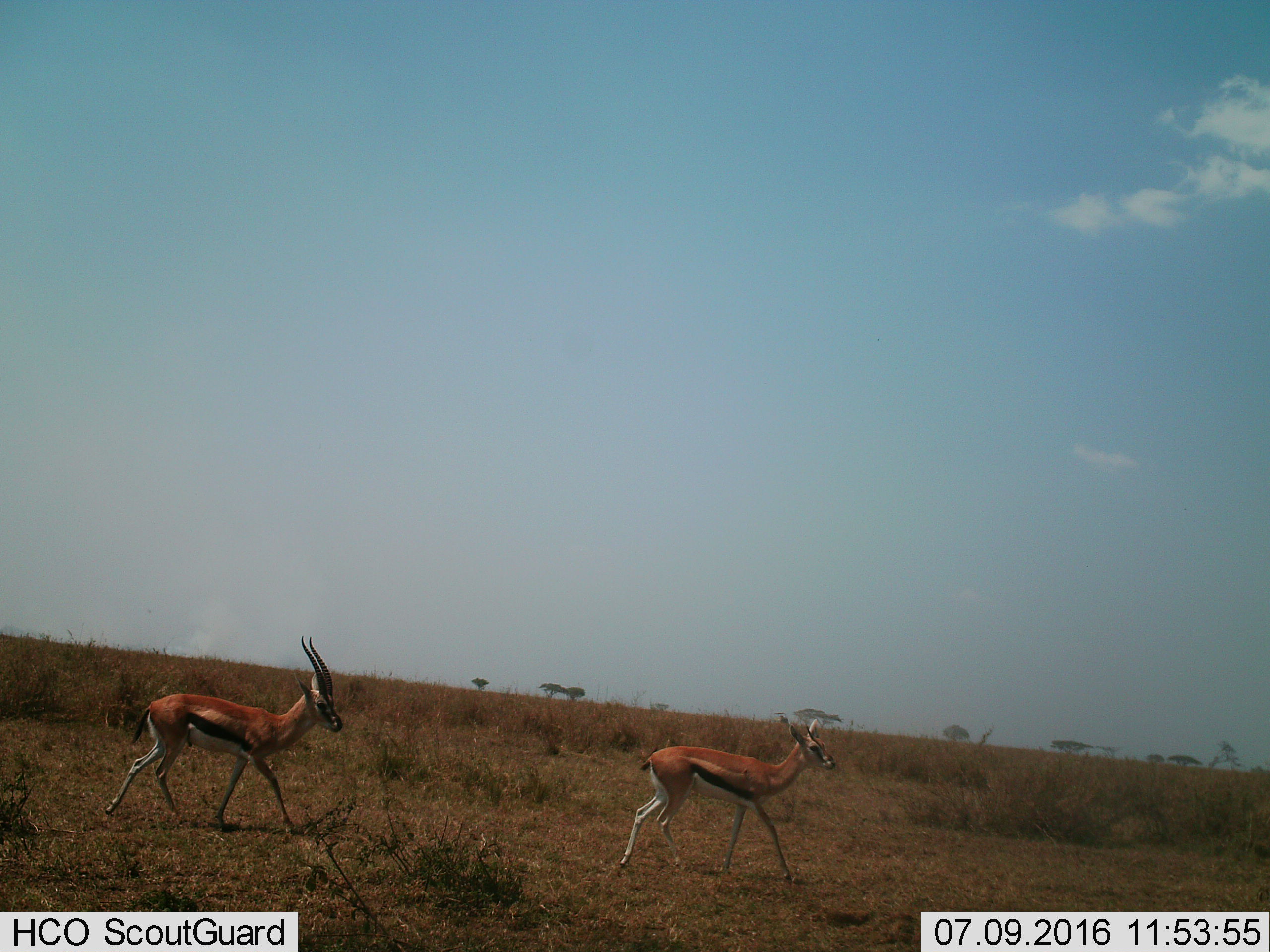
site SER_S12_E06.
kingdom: Animalia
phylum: Chordata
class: Mammalia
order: Artiodactyla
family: Bovidae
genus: Eudorcas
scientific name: Eudorcas thomsonii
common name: thomson's gazelle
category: gazellethomsons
Gazellethomsons (thomson's gazelle) (Eudorcas thomsonii), count 2. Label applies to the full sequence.